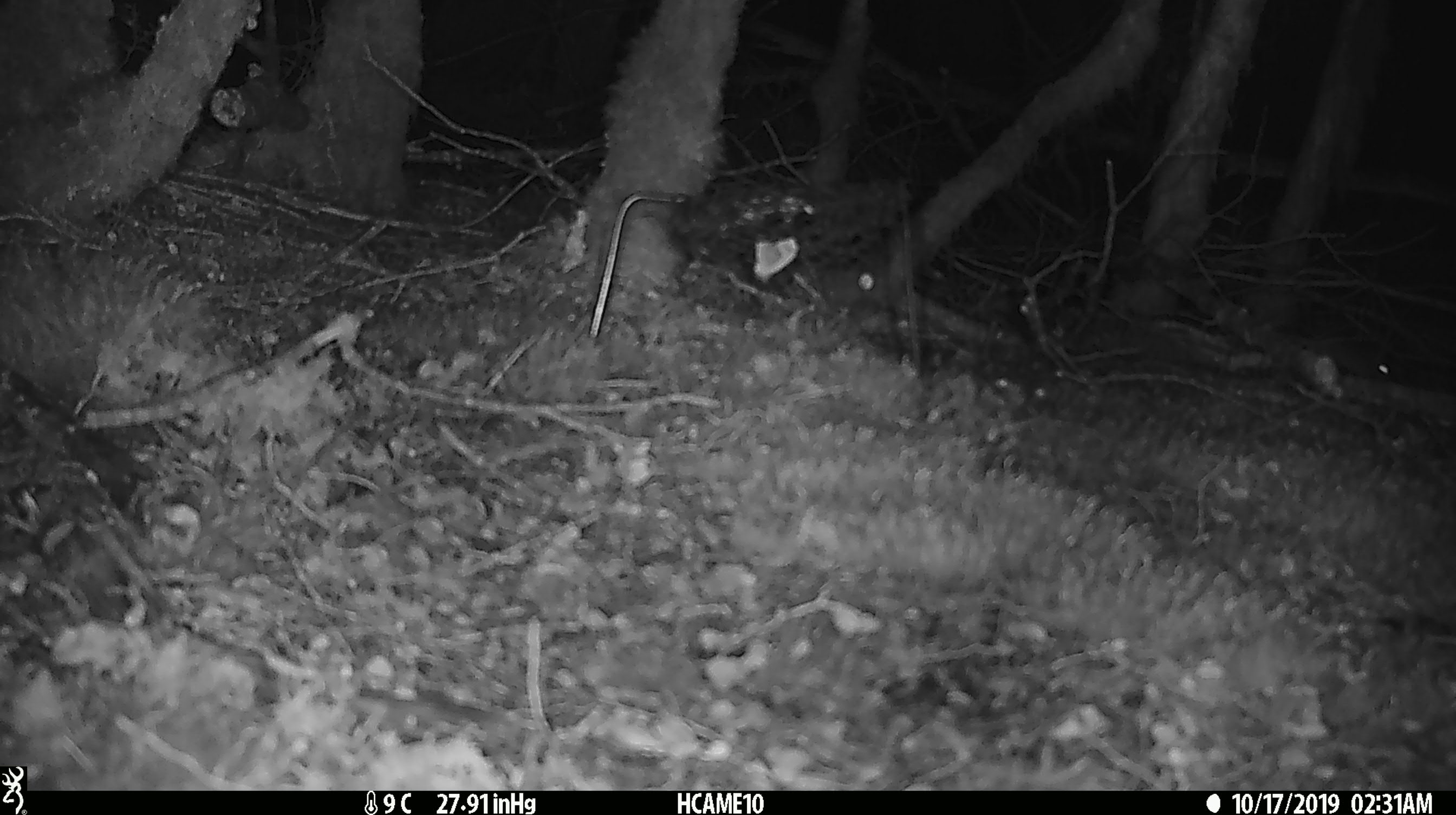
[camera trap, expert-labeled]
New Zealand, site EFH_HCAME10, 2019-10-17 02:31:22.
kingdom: Animalia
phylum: Chordata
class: Mammalia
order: Rodentia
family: Muridae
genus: Mus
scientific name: Mus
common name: mouse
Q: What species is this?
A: Mouse (Mus).